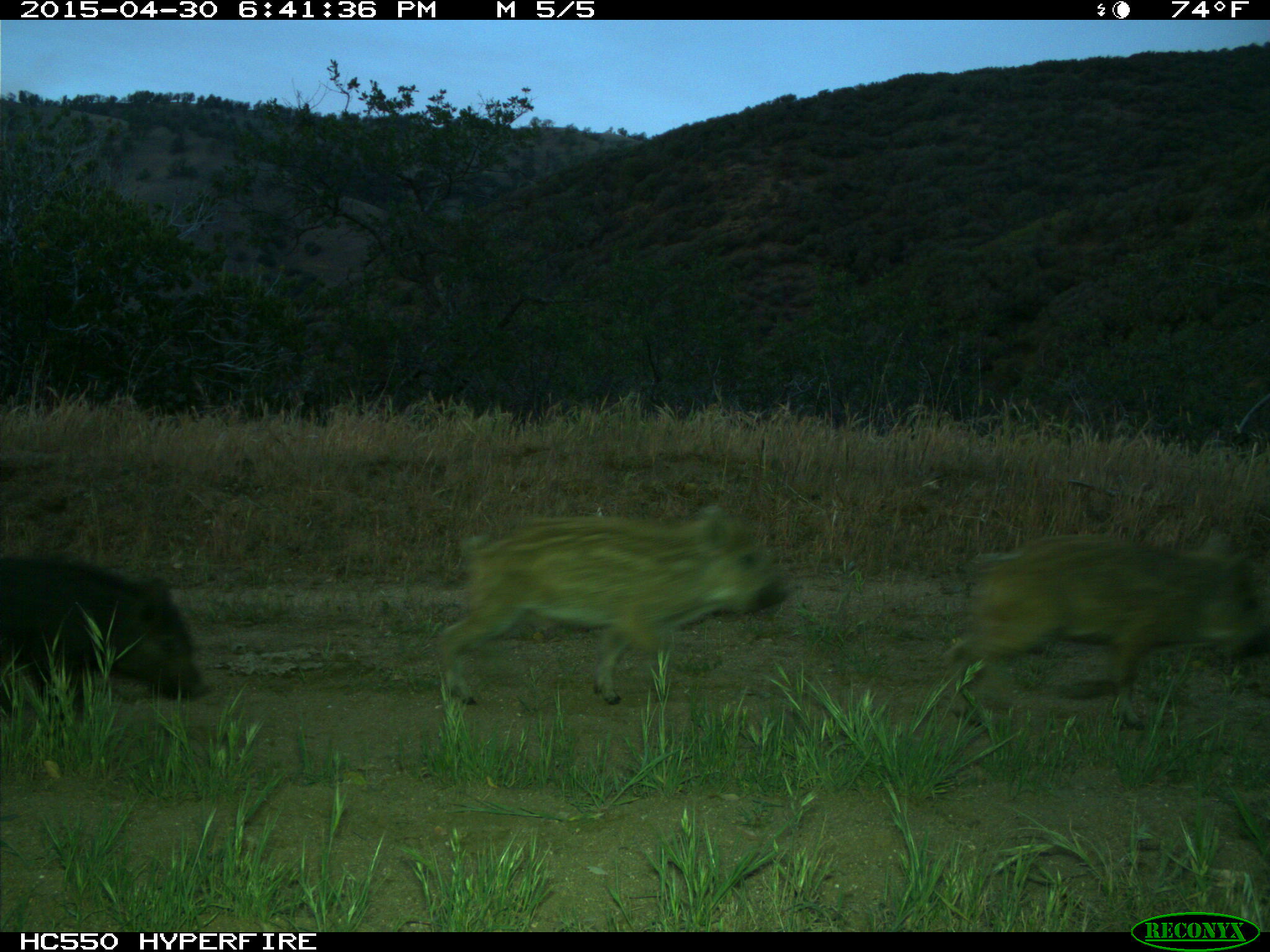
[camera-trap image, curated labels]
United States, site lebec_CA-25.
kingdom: Animalia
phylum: Chordata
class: Mammalia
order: Artiodactyla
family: Suidae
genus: Sus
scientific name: Sus scrofa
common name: wild boar